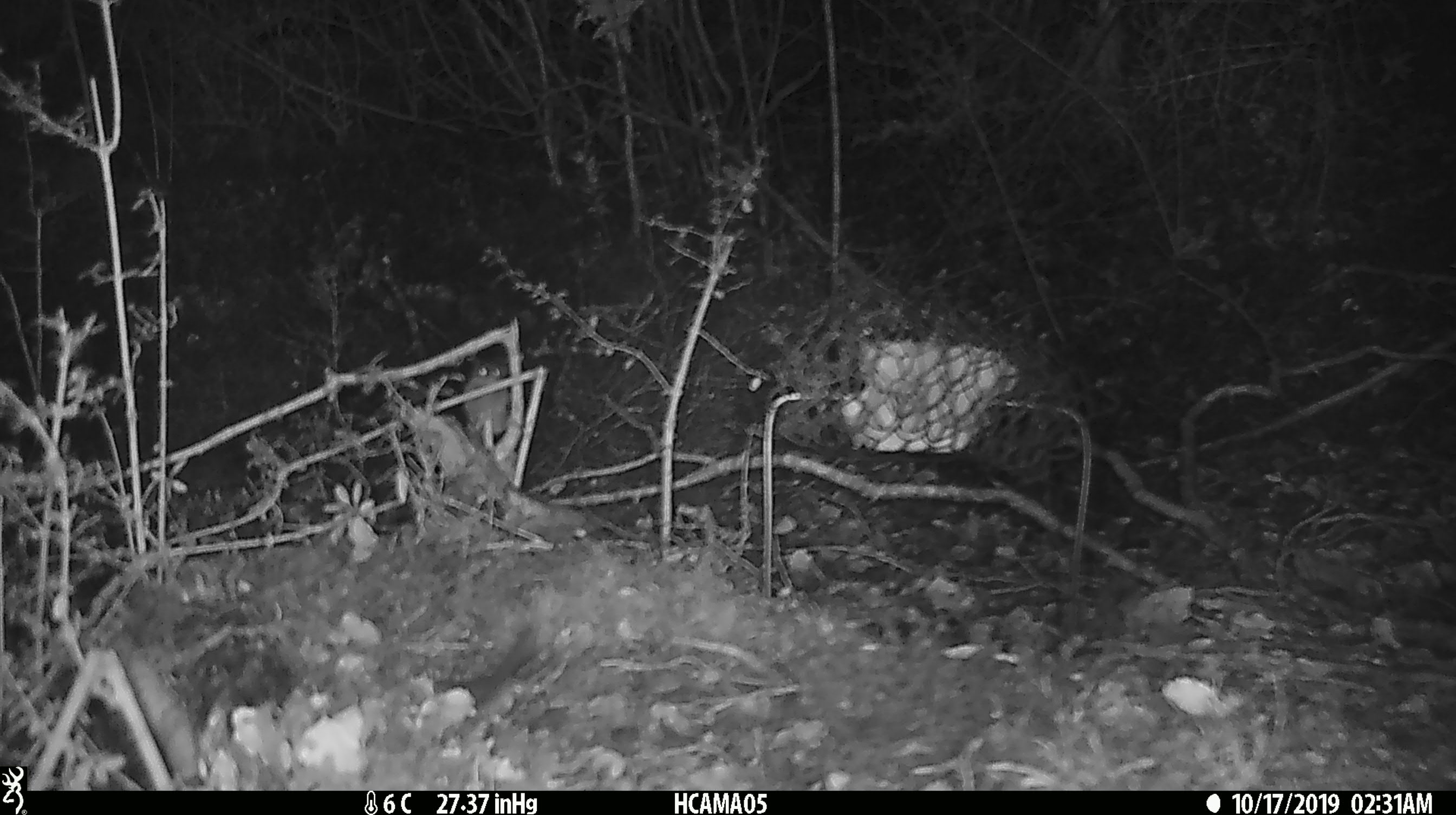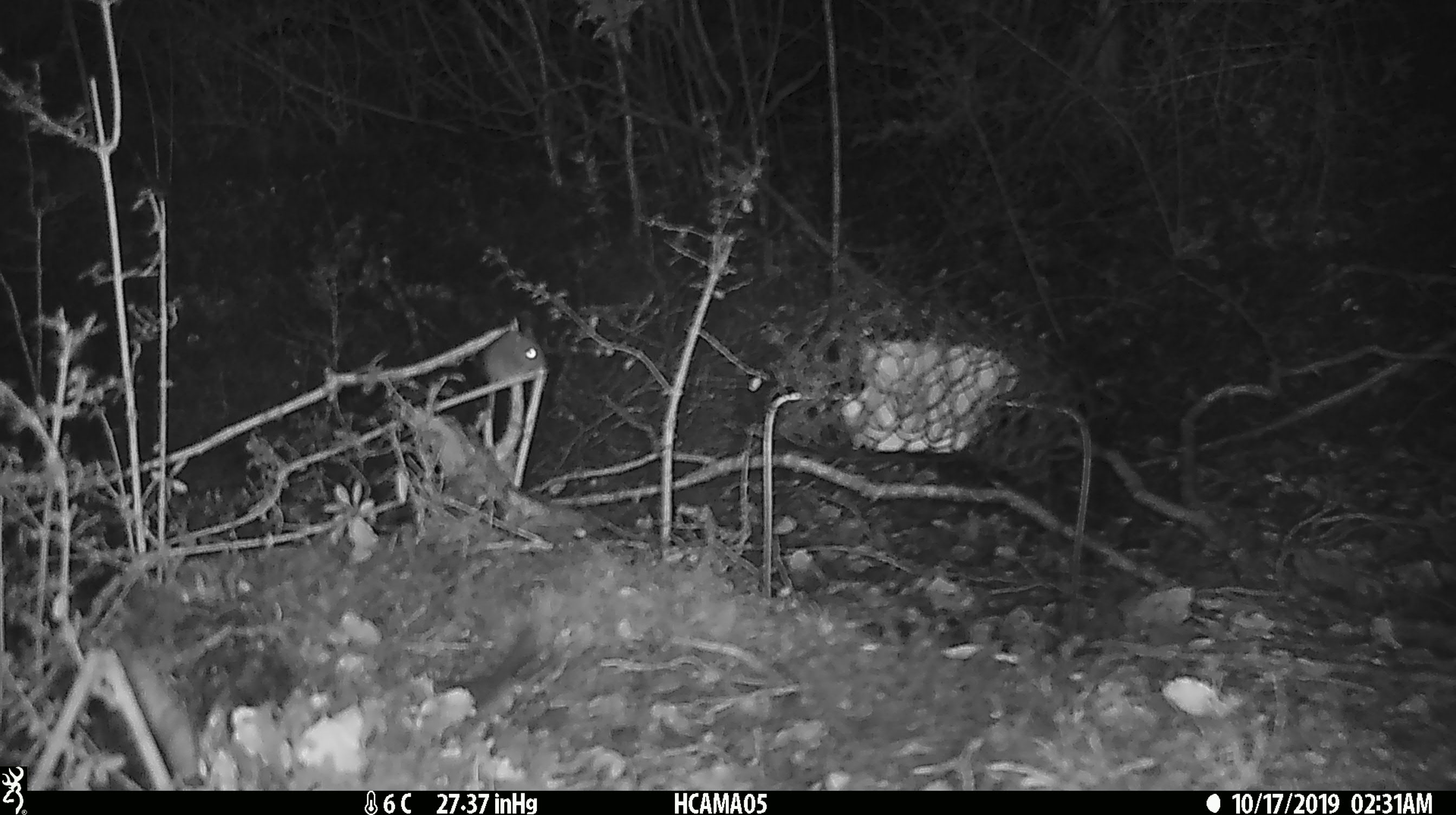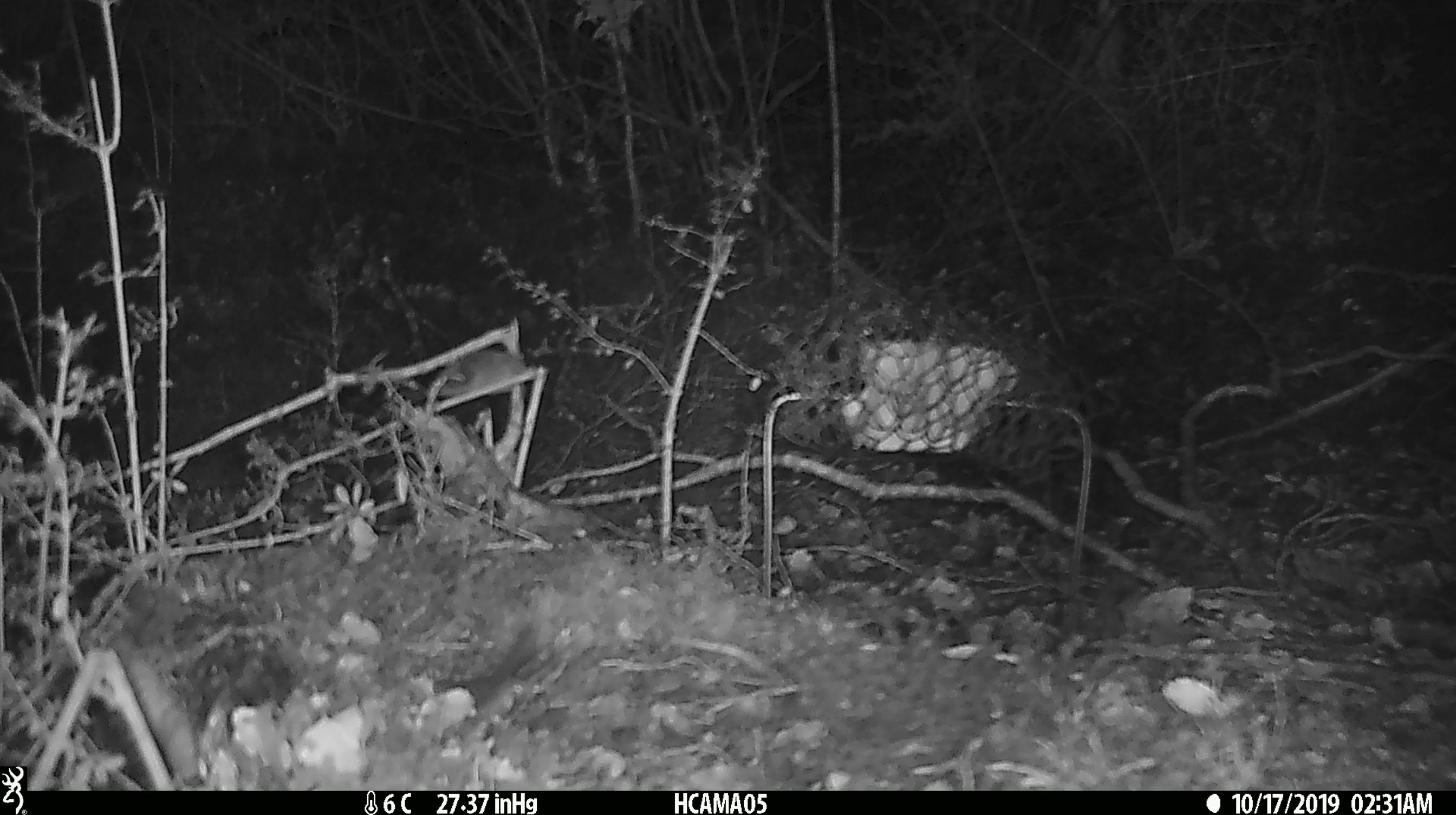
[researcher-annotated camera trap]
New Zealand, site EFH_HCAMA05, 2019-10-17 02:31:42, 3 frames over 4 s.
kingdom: Animalia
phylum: Chordata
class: Mammalia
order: Rodentia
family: Muridae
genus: Mus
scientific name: Mus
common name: mouse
Mouse (Mus).